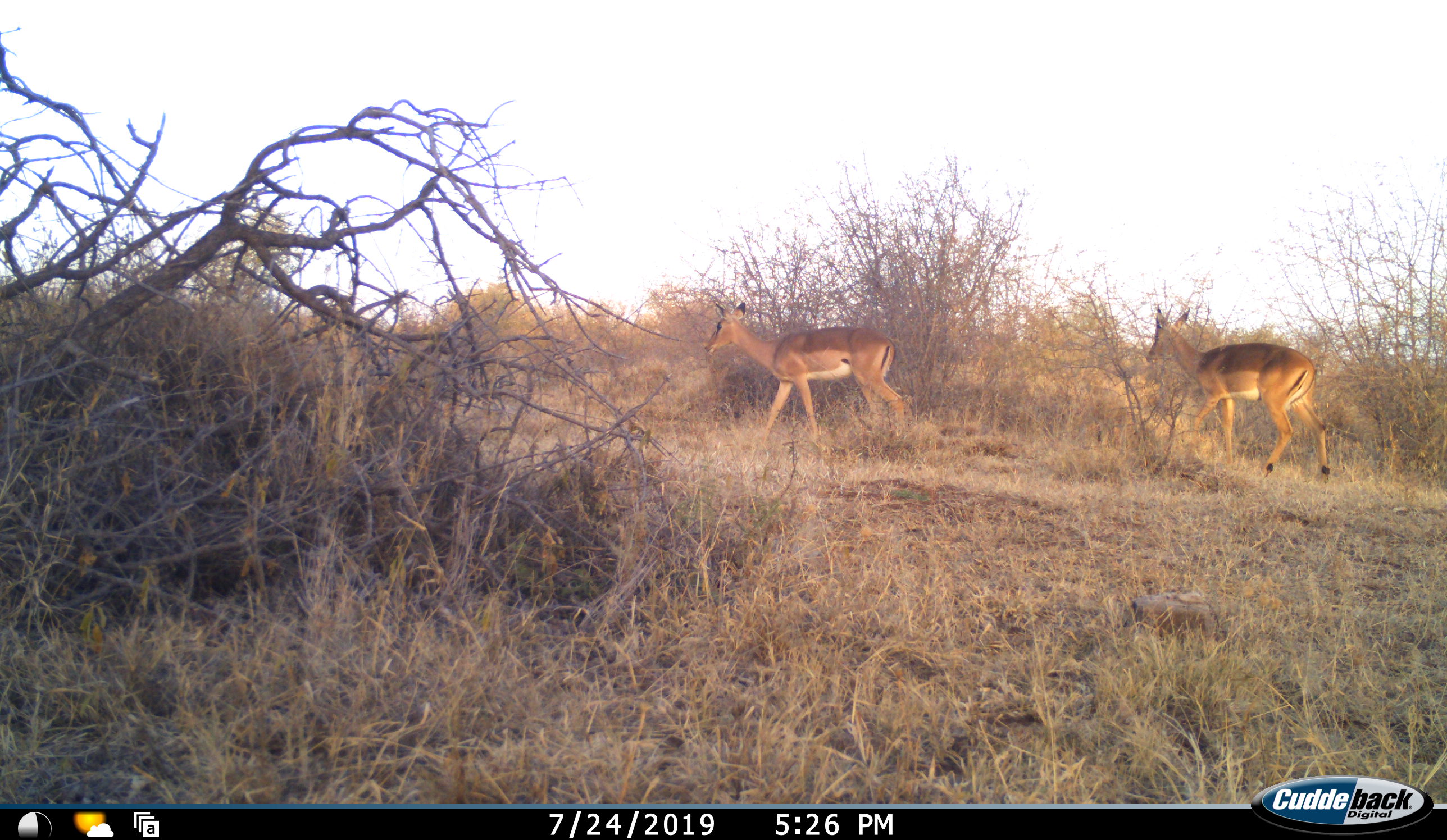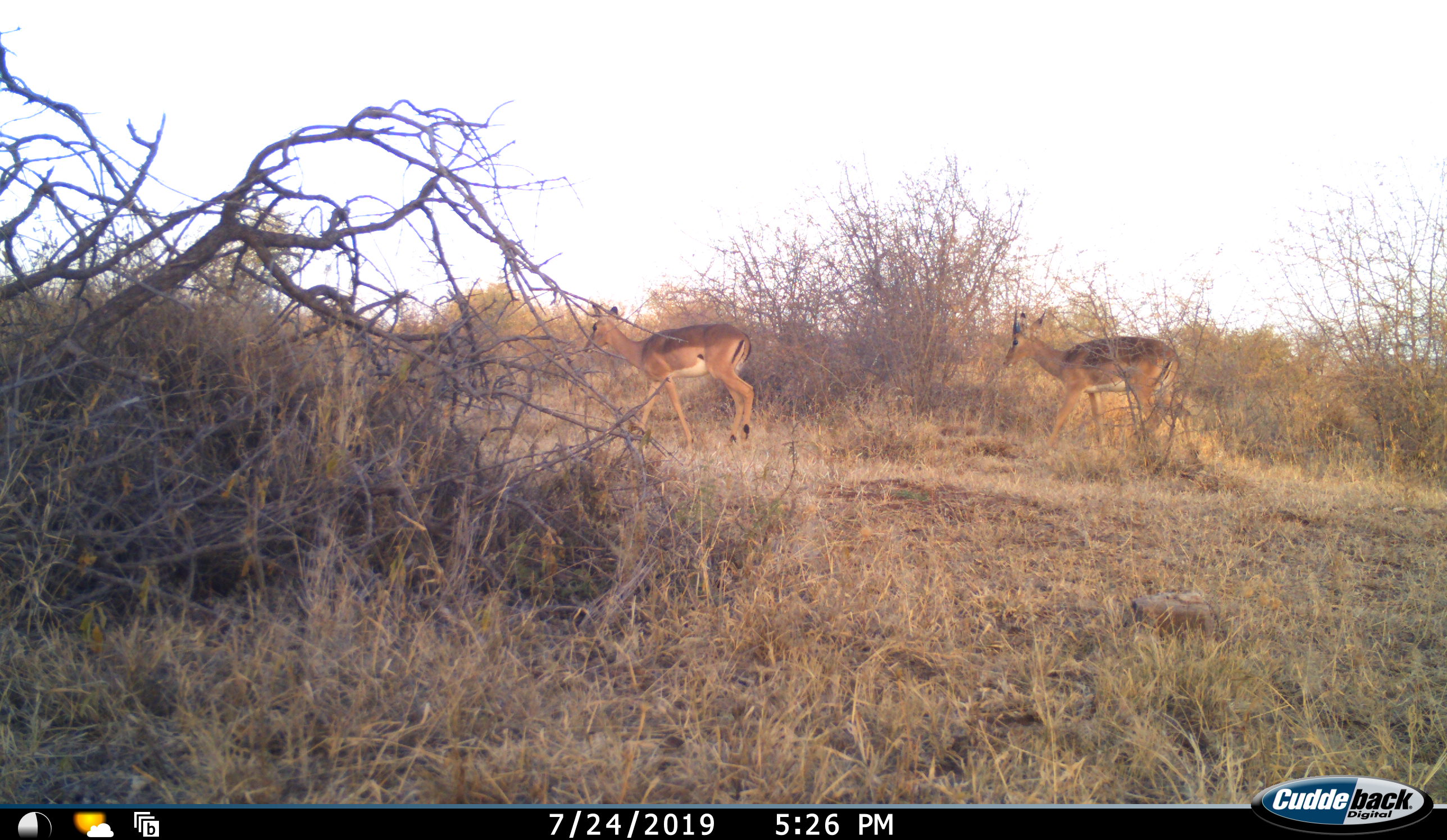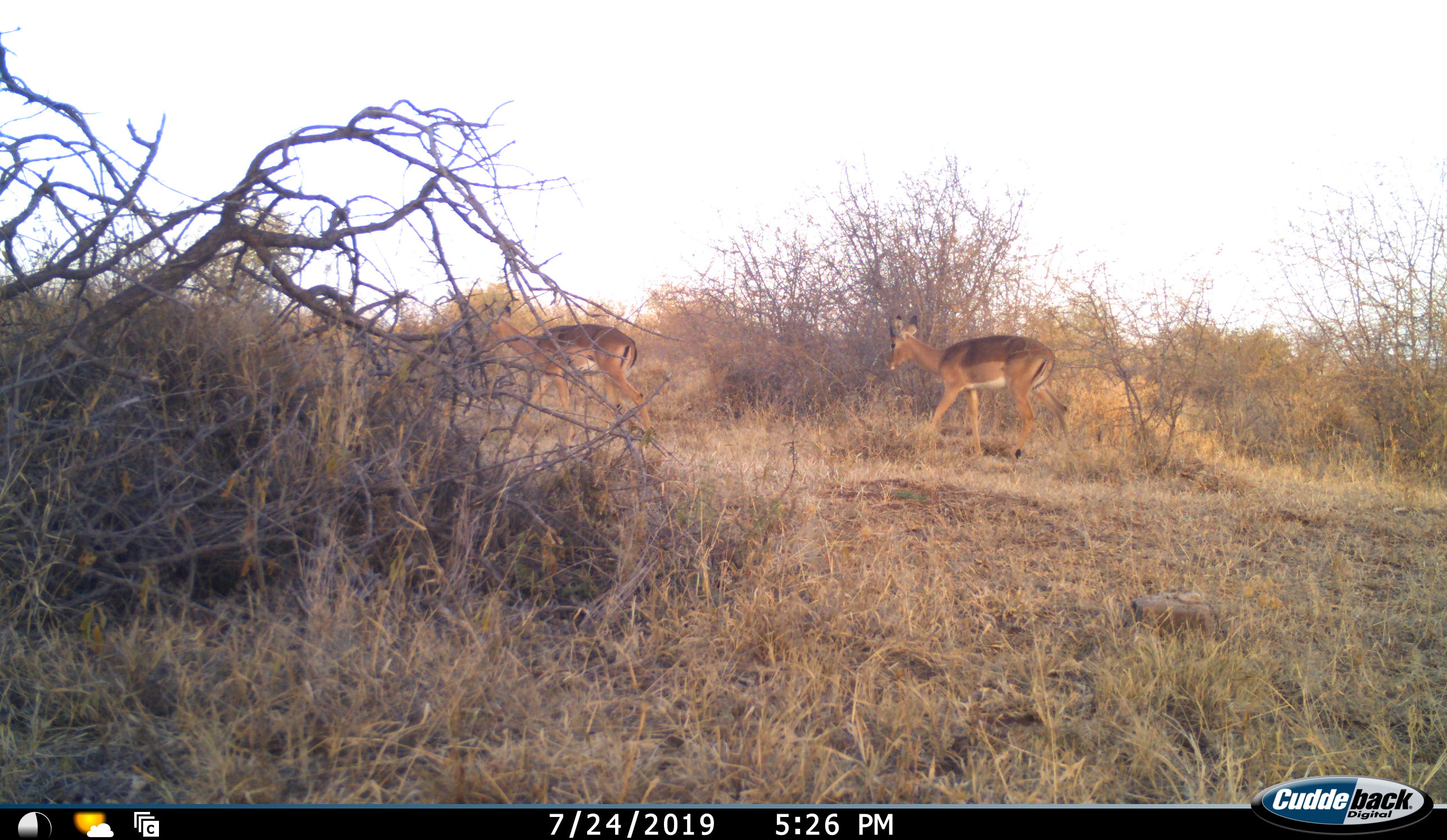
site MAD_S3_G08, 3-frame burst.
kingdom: Animalia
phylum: Chordata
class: Mammalia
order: Artiodactyla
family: Bovidae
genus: Aepyceros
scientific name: Aepyceros melampus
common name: impala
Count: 2.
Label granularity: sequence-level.